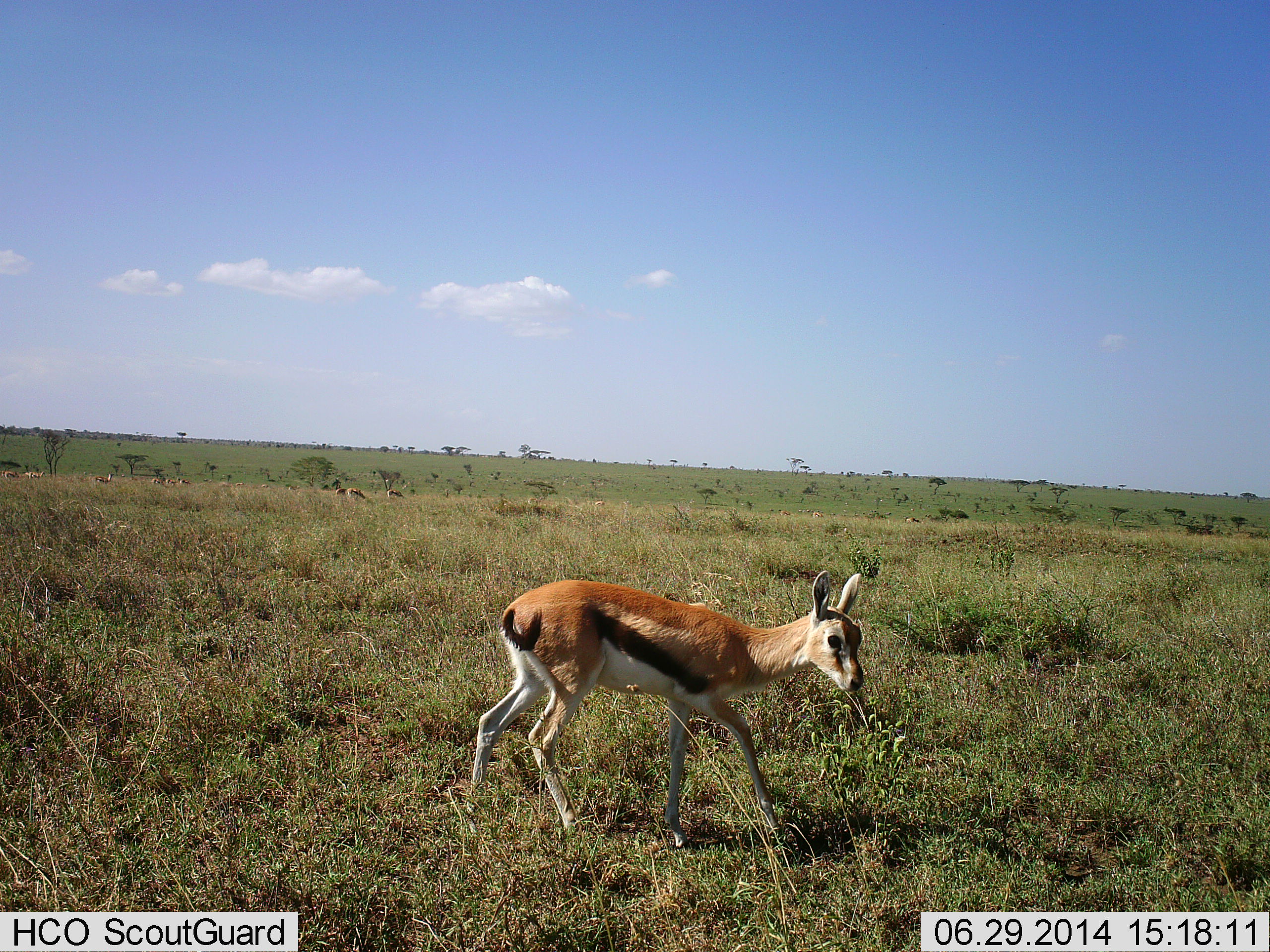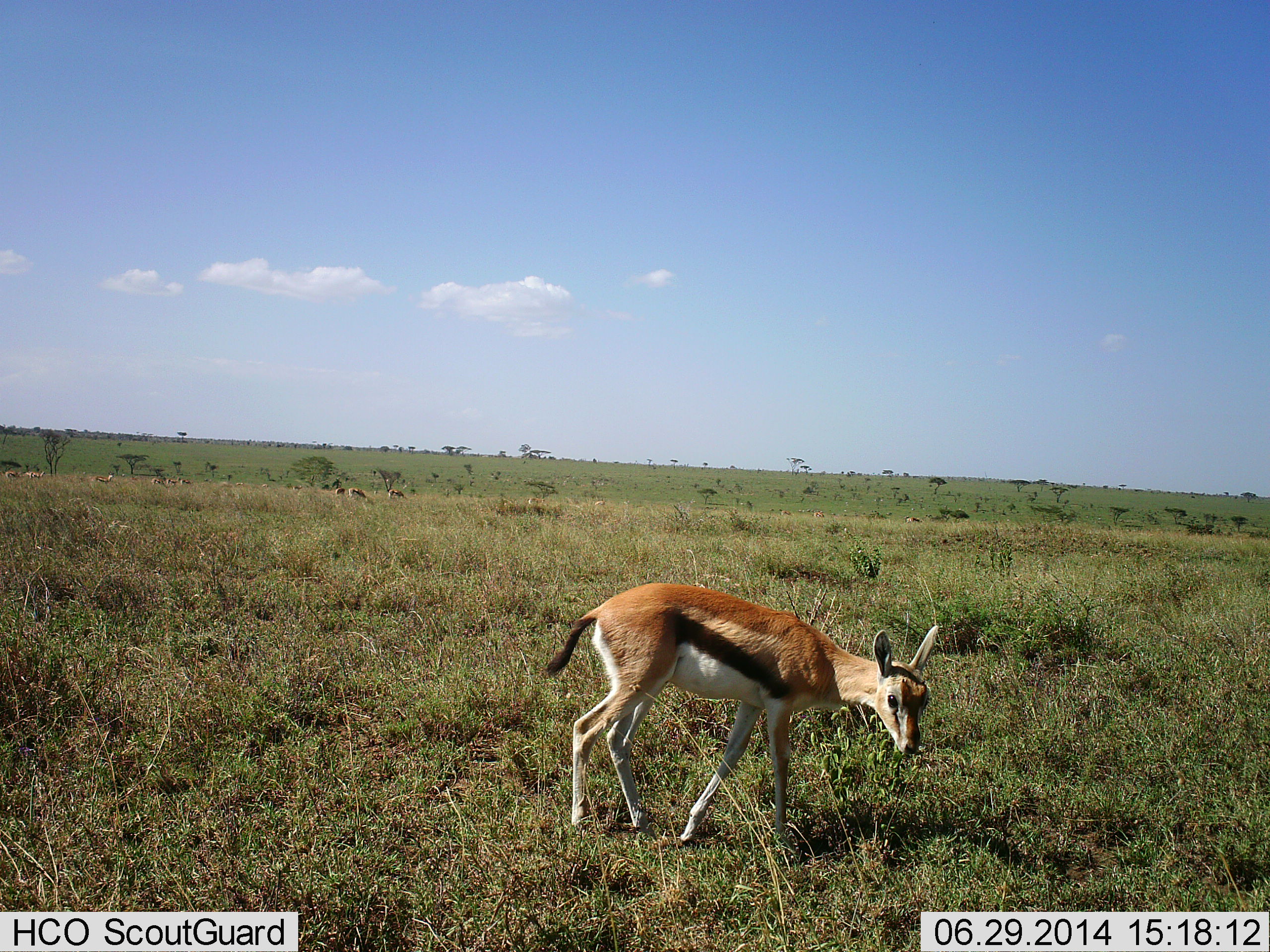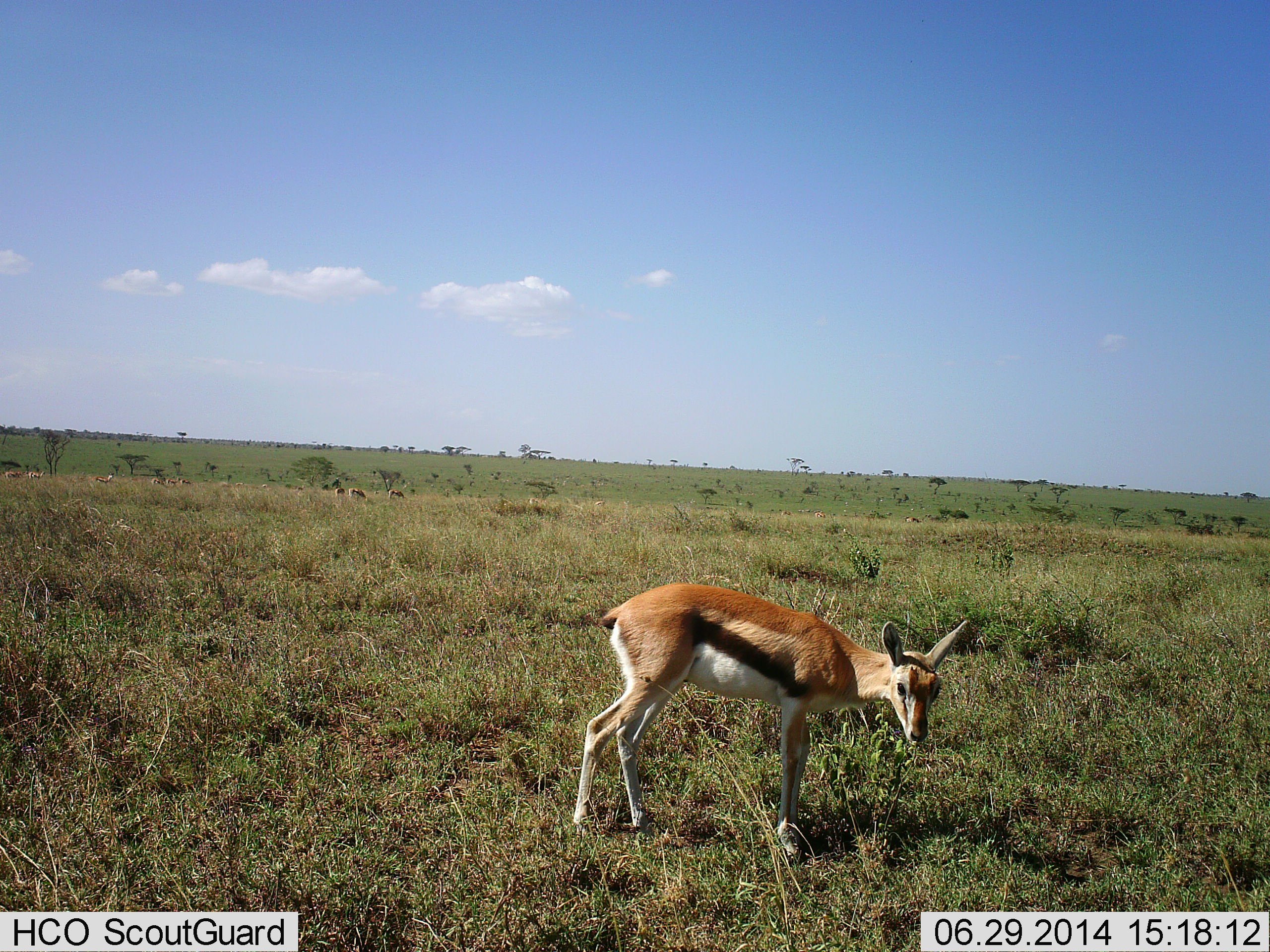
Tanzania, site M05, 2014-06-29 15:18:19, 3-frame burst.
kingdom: Animalia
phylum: Chordata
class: Mammalia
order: Artiodactyla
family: Bovidae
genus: Eudorcas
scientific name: Eudorcas thomsonii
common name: thomson's gazelle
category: gazellethomsons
Gazellethomsons (thomson's gazelle) (Eudorcas thomsonii), count 1. Behavior (volunteer vote fractions): standing 60%, resting 0%, moving 60%, interacting 0%. Young present (vote fraction): 20%. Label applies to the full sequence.